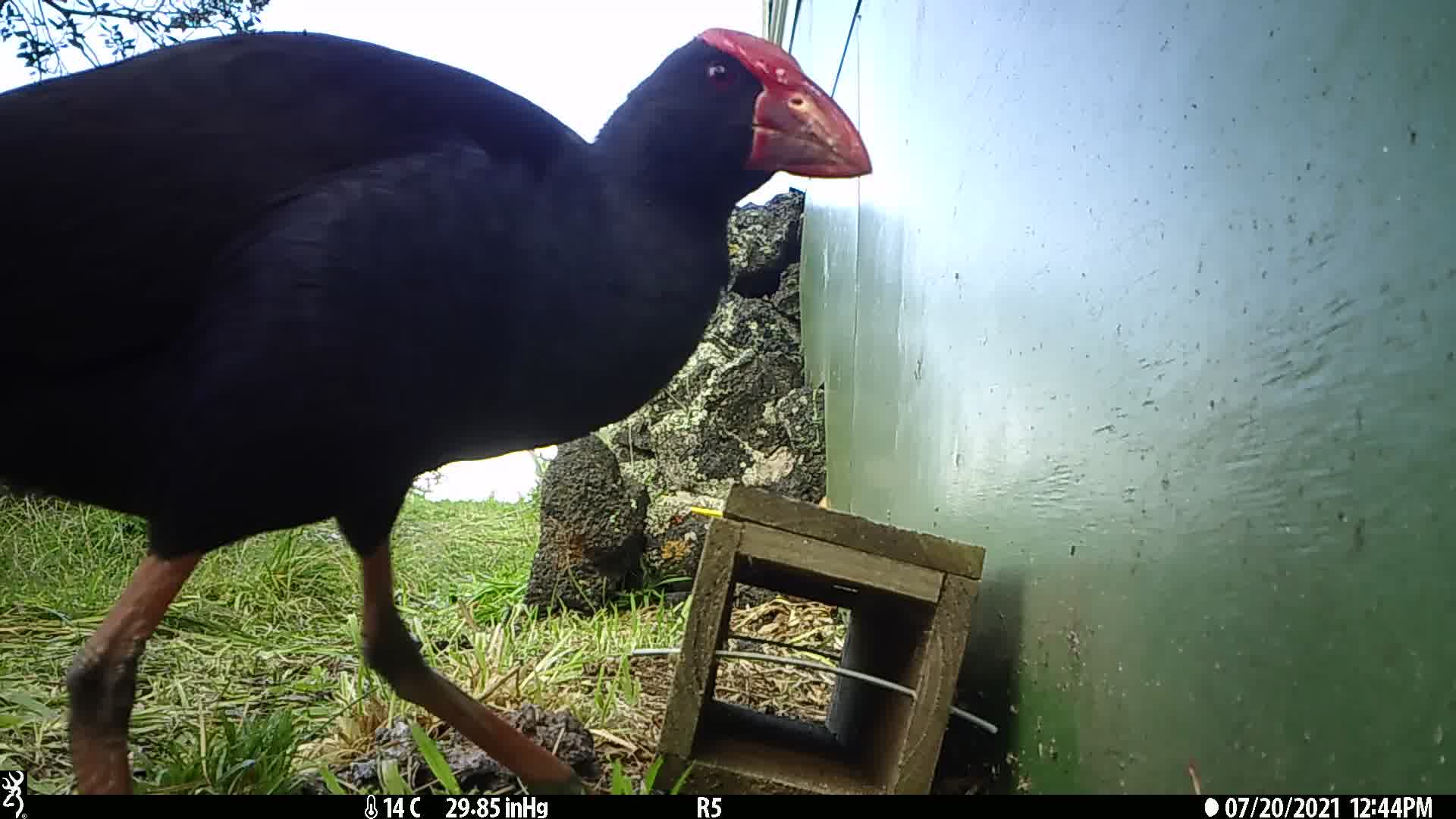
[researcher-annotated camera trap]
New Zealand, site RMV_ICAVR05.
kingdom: Animalia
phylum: Chordata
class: Aves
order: Gruiformes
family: Rallidae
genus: Porphyrio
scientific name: Porphyrio melanotus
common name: australasian swamphen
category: pukeko